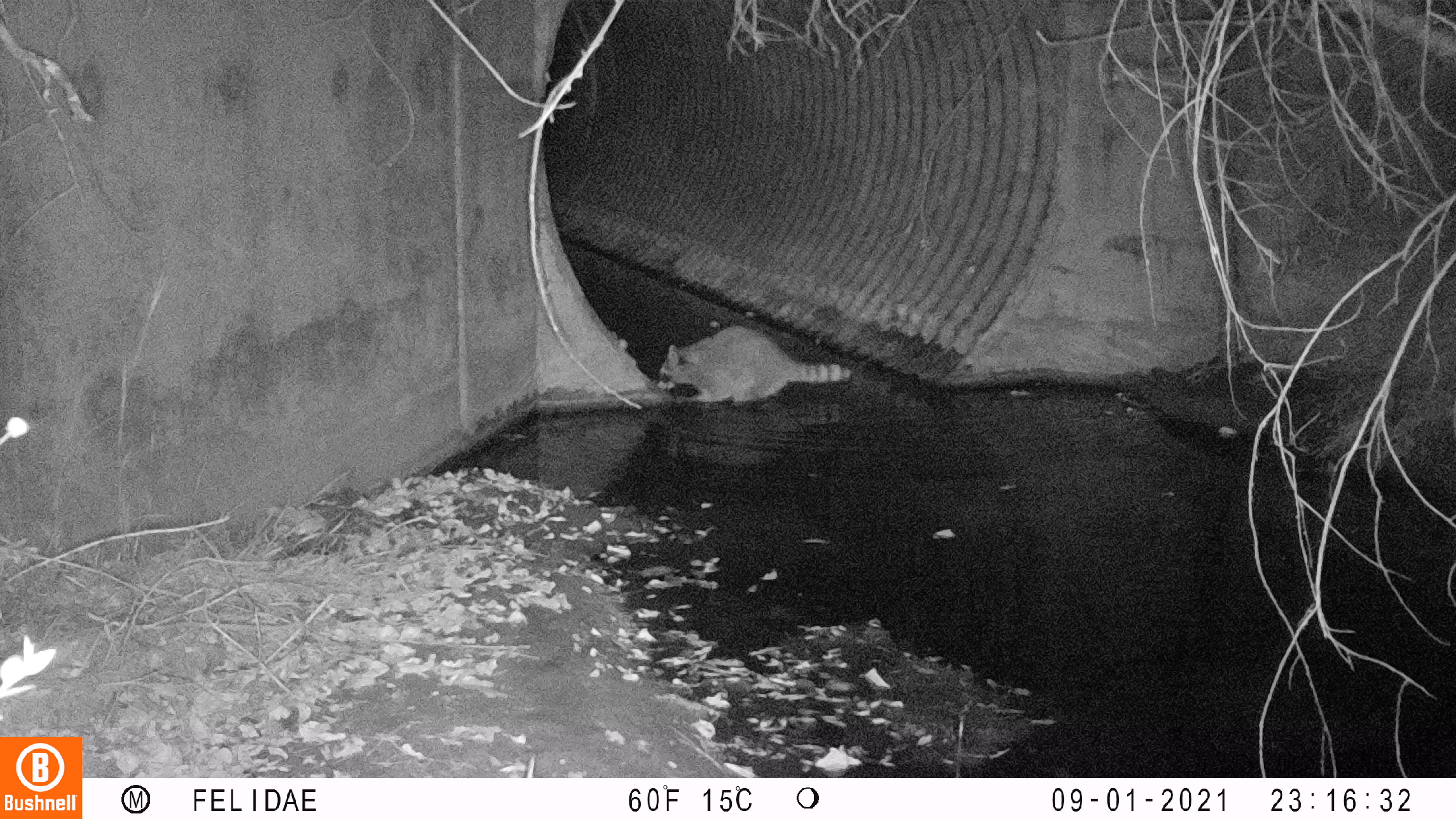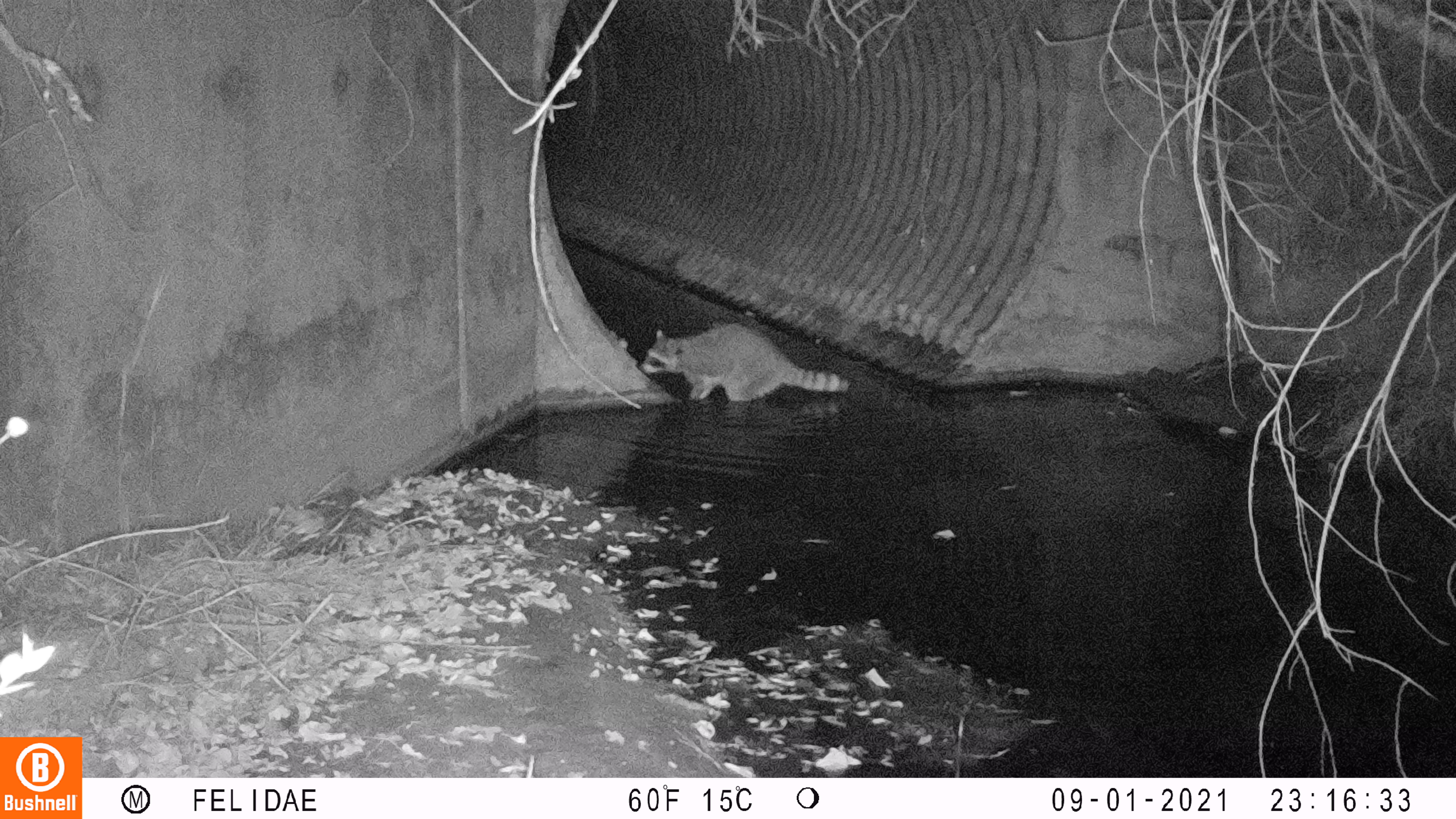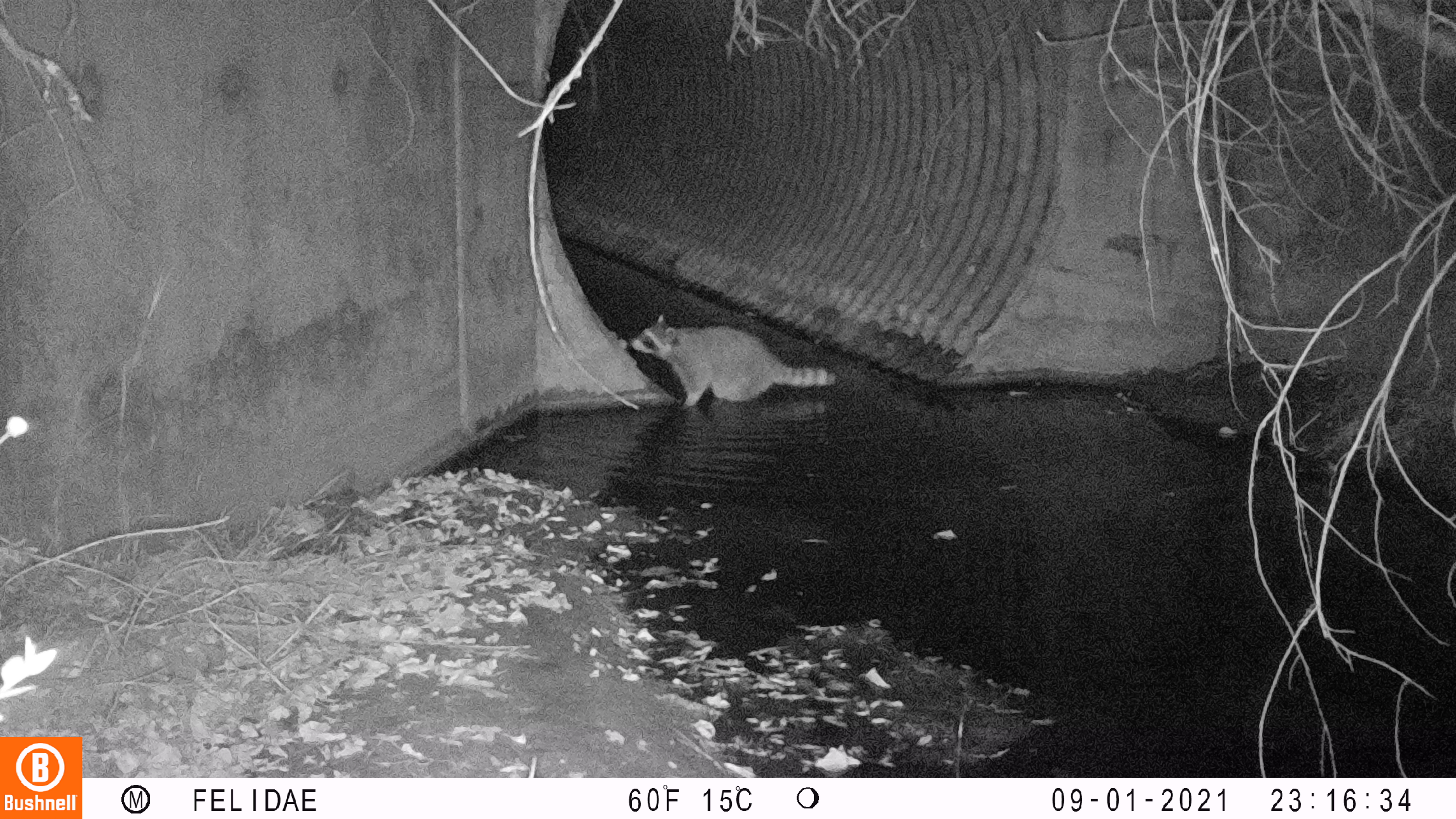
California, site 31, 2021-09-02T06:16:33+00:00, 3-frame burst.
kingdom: Animalia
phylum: Chordata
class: Mammalia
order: Carnivora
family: Procyonidae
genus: Procyon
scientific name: Procyon lotor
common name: raccoon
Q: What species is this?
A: Raccoon (Procyon lotor).